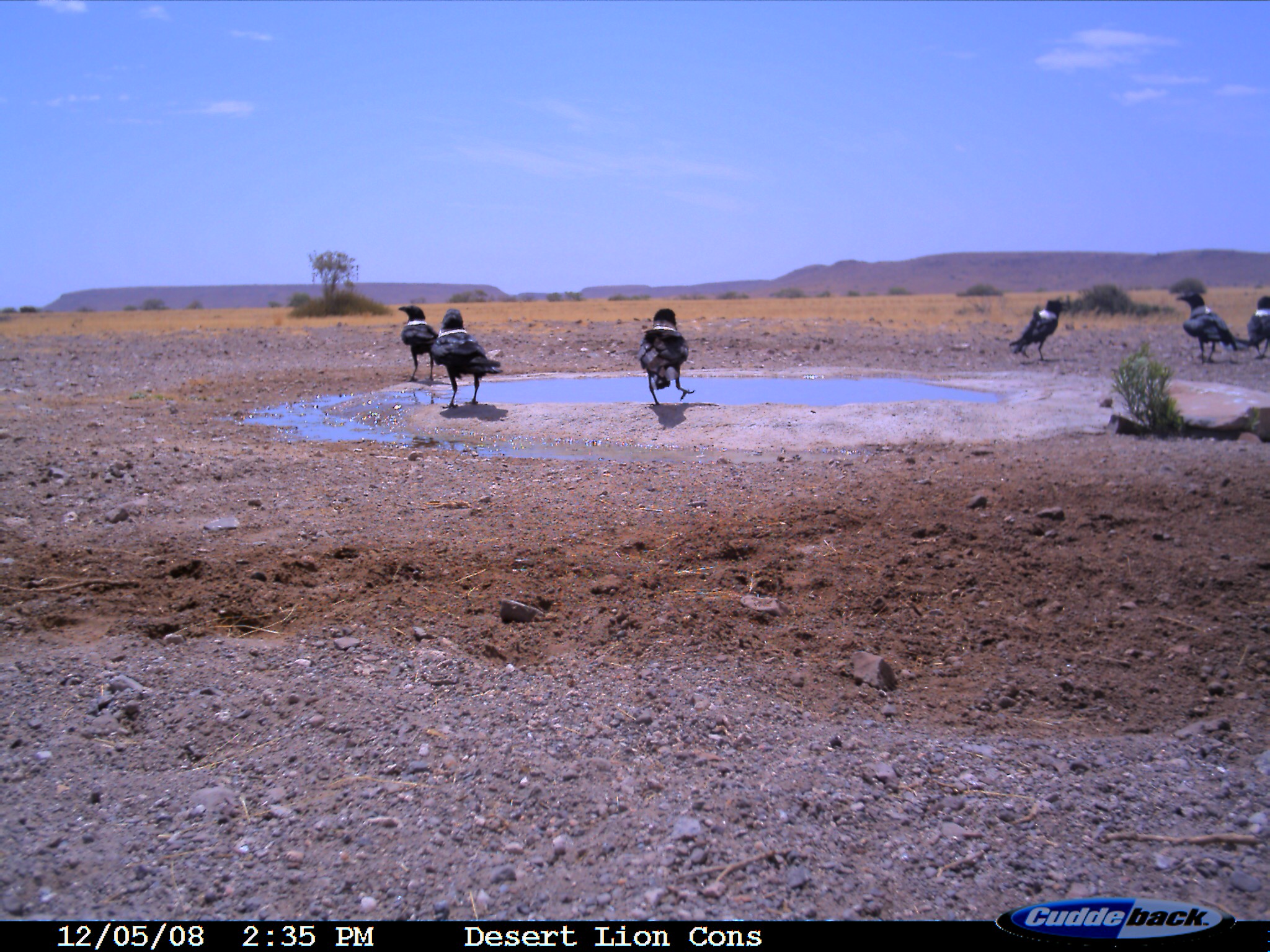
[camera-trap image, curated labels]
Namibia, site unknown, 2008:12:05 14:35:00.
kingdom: Animalia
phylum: Chordata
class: Aves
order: Passeriformes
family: Corvidae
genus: Corvus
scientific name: Corvus albus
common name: pied crow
Corvus albus (pied crow).